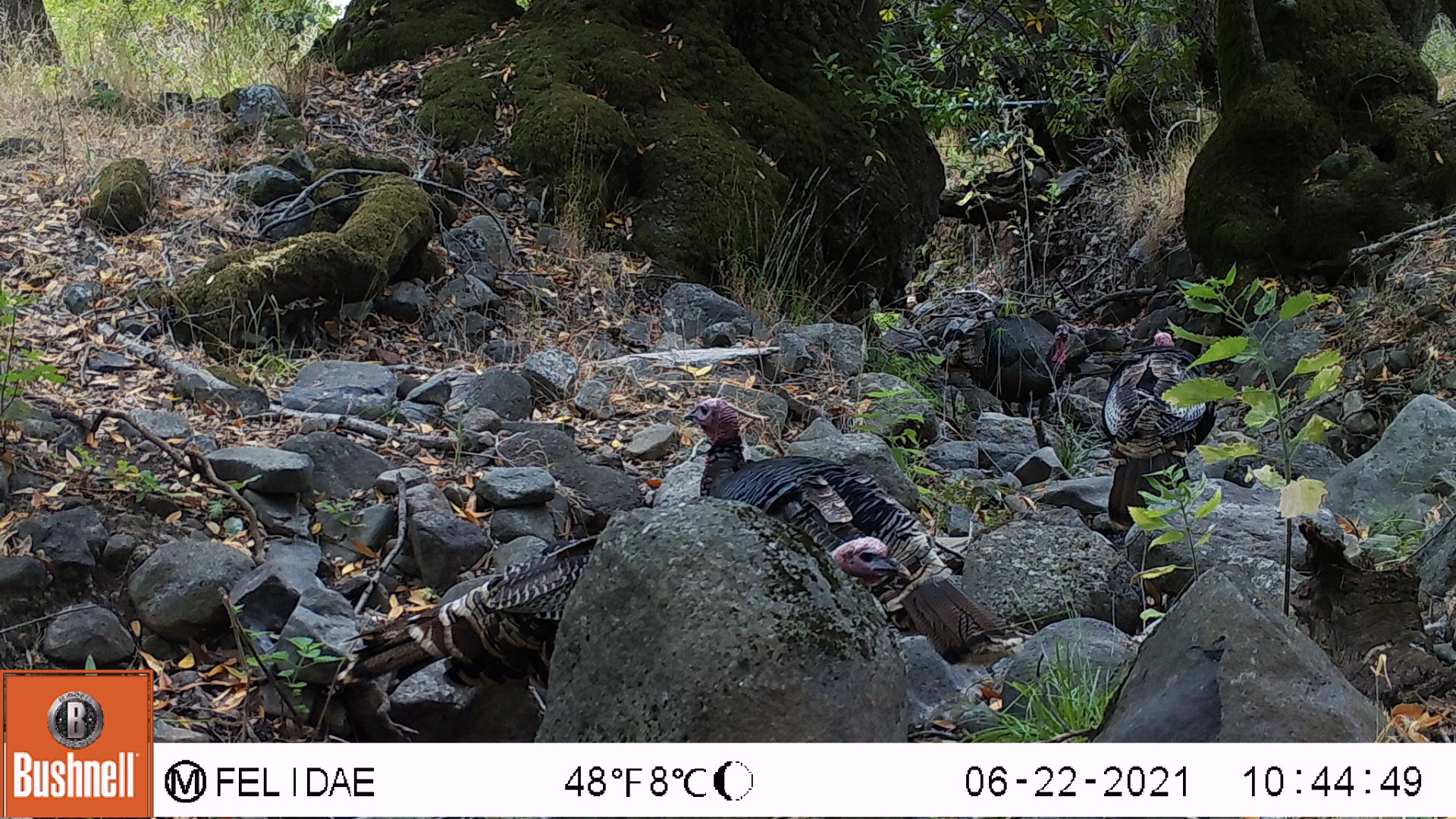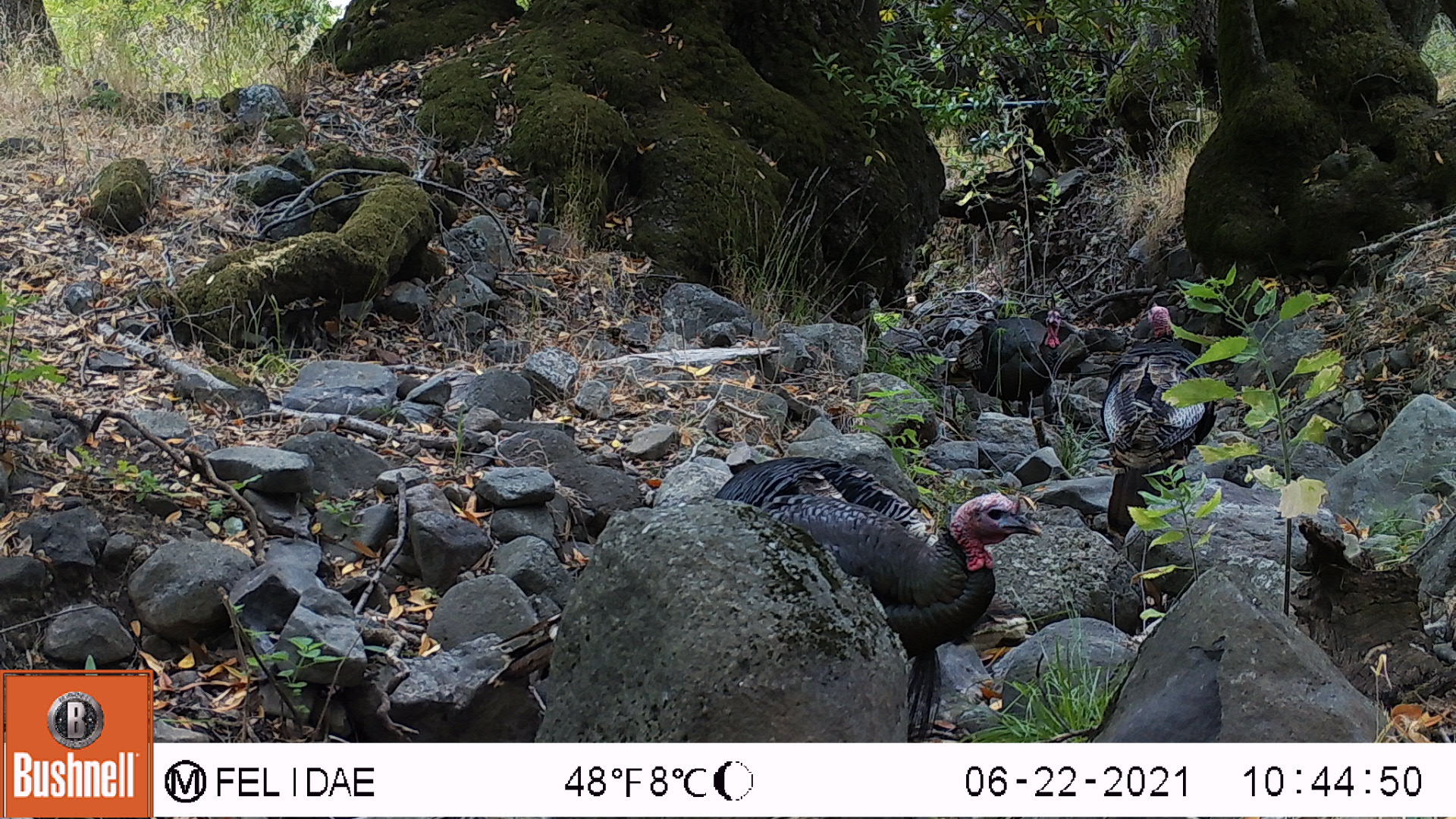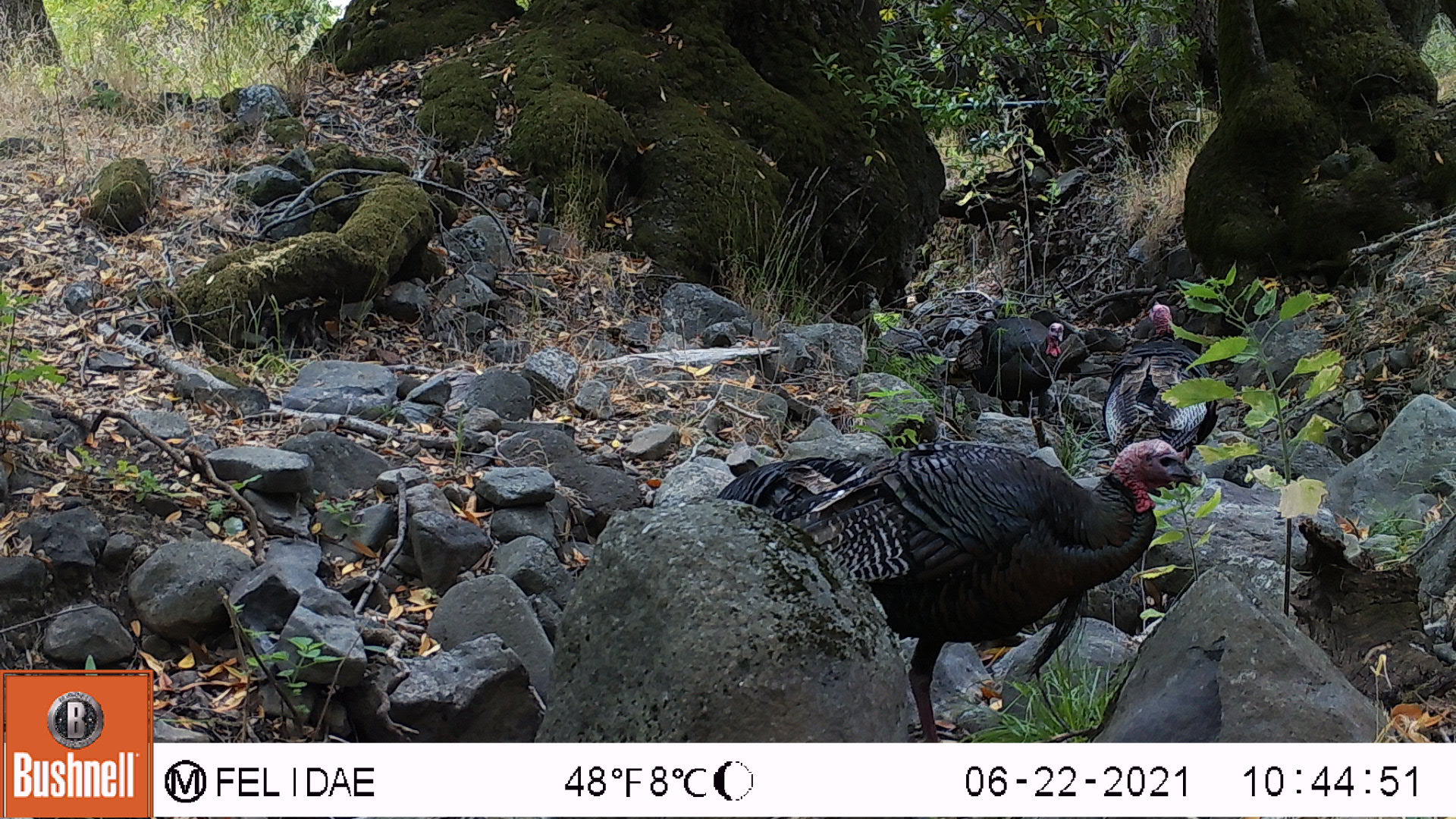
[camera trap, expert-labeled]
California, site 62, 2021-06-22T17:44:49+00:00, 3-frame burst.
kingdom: Animalia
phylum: Chordata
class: Aves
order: Galliformes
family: Phasianidae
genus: Meleagris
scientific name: Meleagris gallopavo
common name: turkey